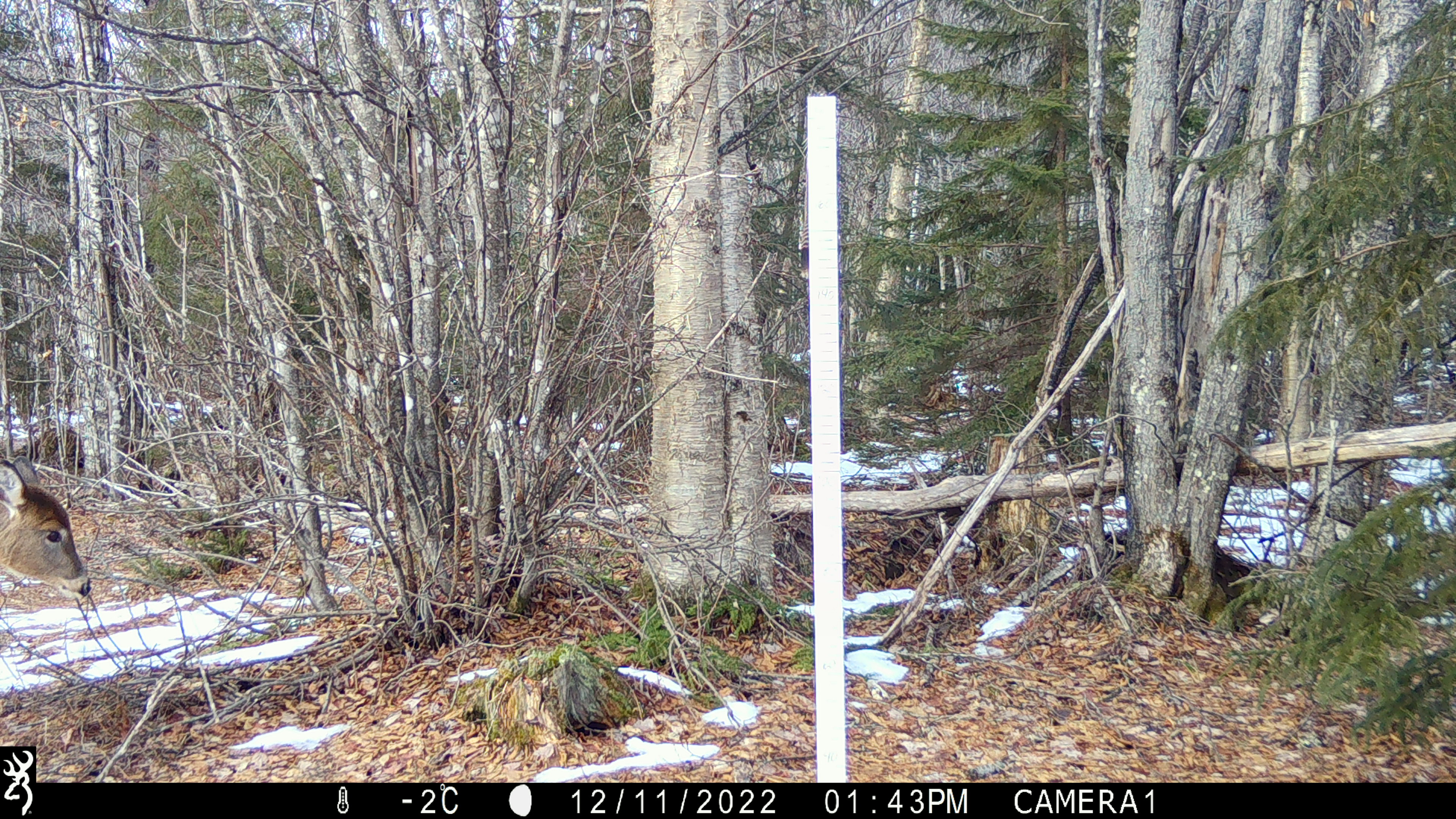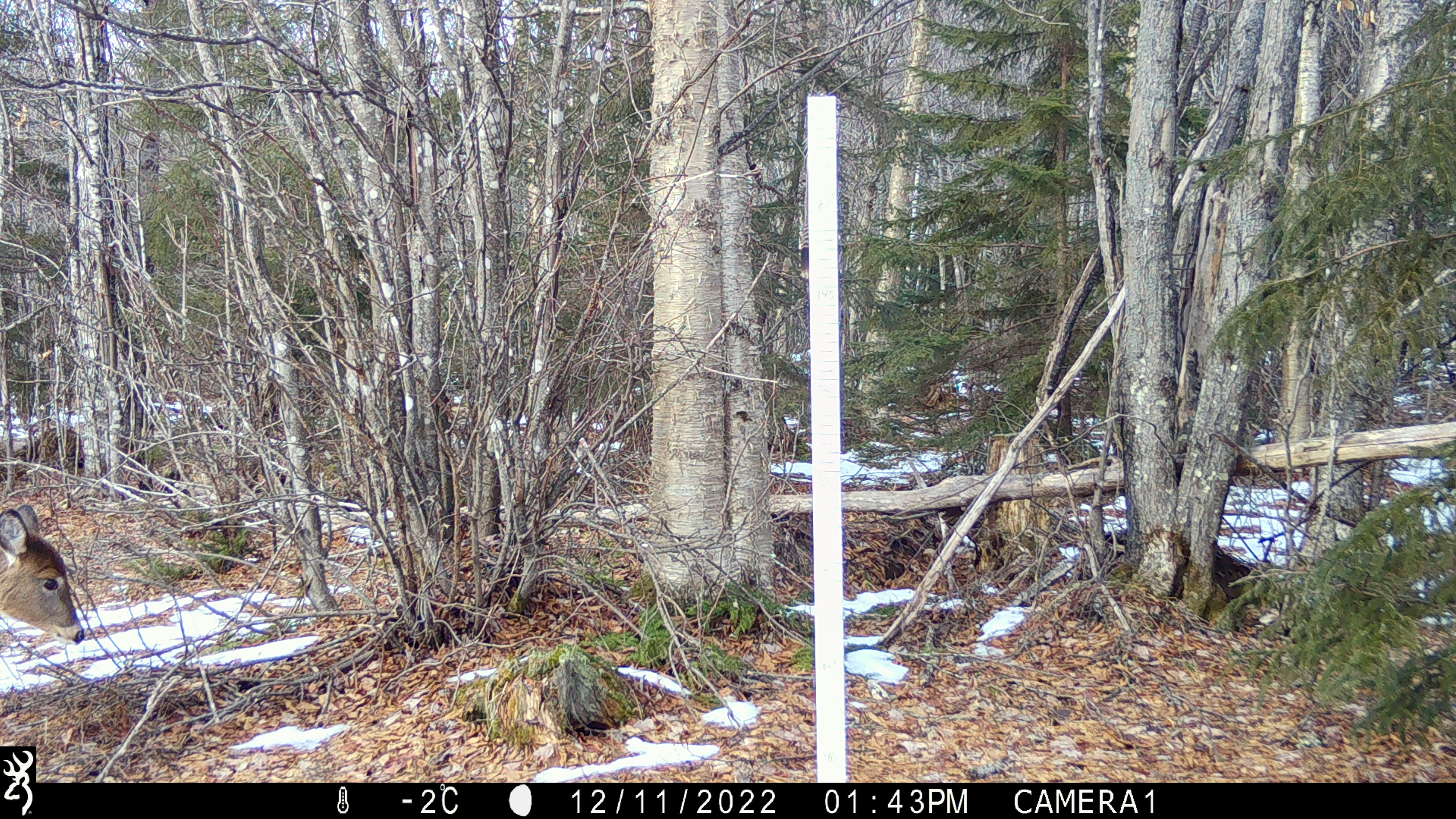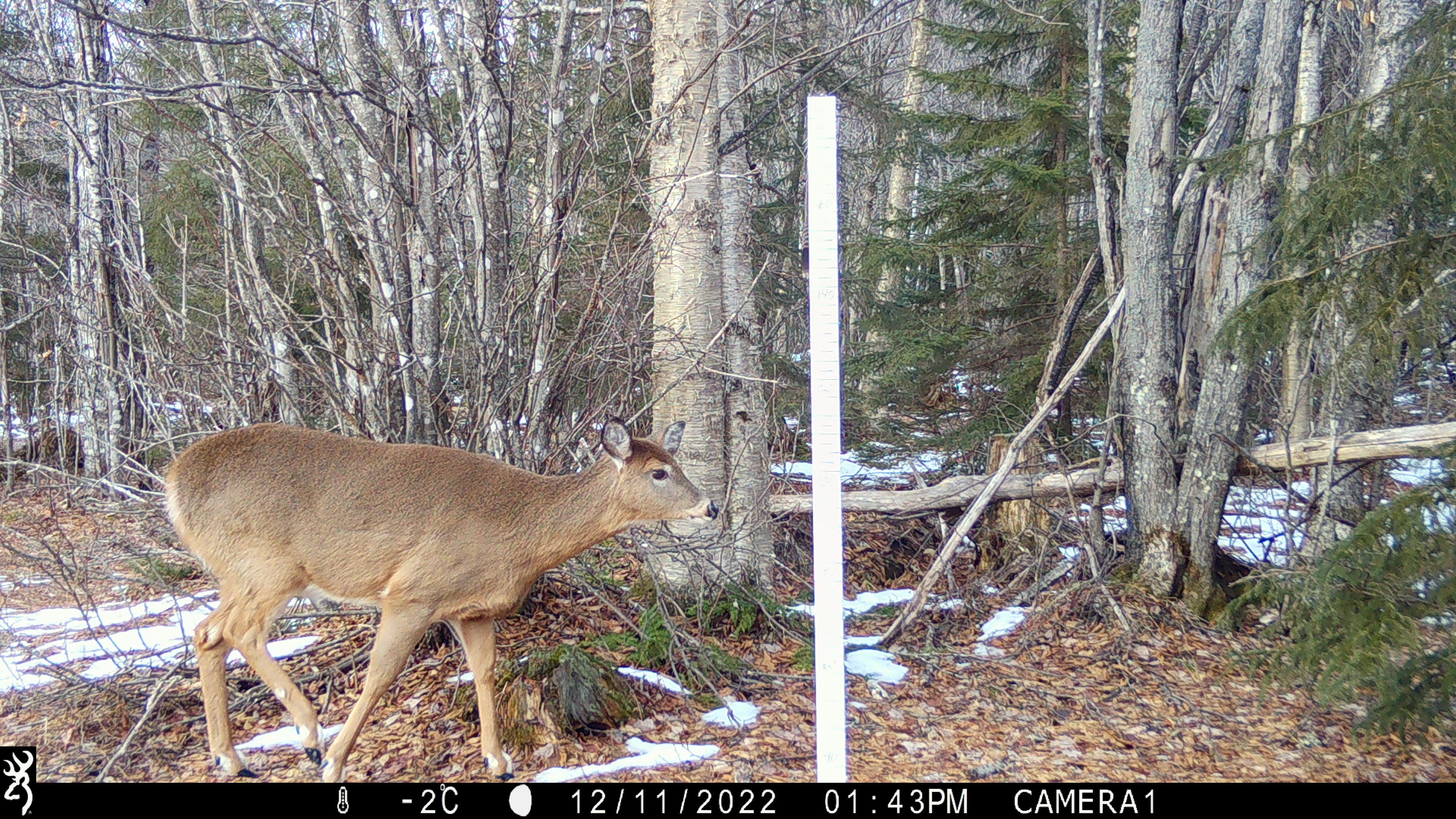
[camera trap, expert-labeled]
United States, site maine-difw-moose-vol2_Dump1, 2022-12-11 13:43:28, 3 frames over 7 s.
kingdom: Animalia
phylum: Chordata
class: Mammalia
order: Artiodactyla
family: Cervidae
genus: Odocoileus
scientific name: Odocoileus virginianus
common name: white-tailed deer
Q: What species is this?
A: White-tailed deer (Odocoileus virginianus).